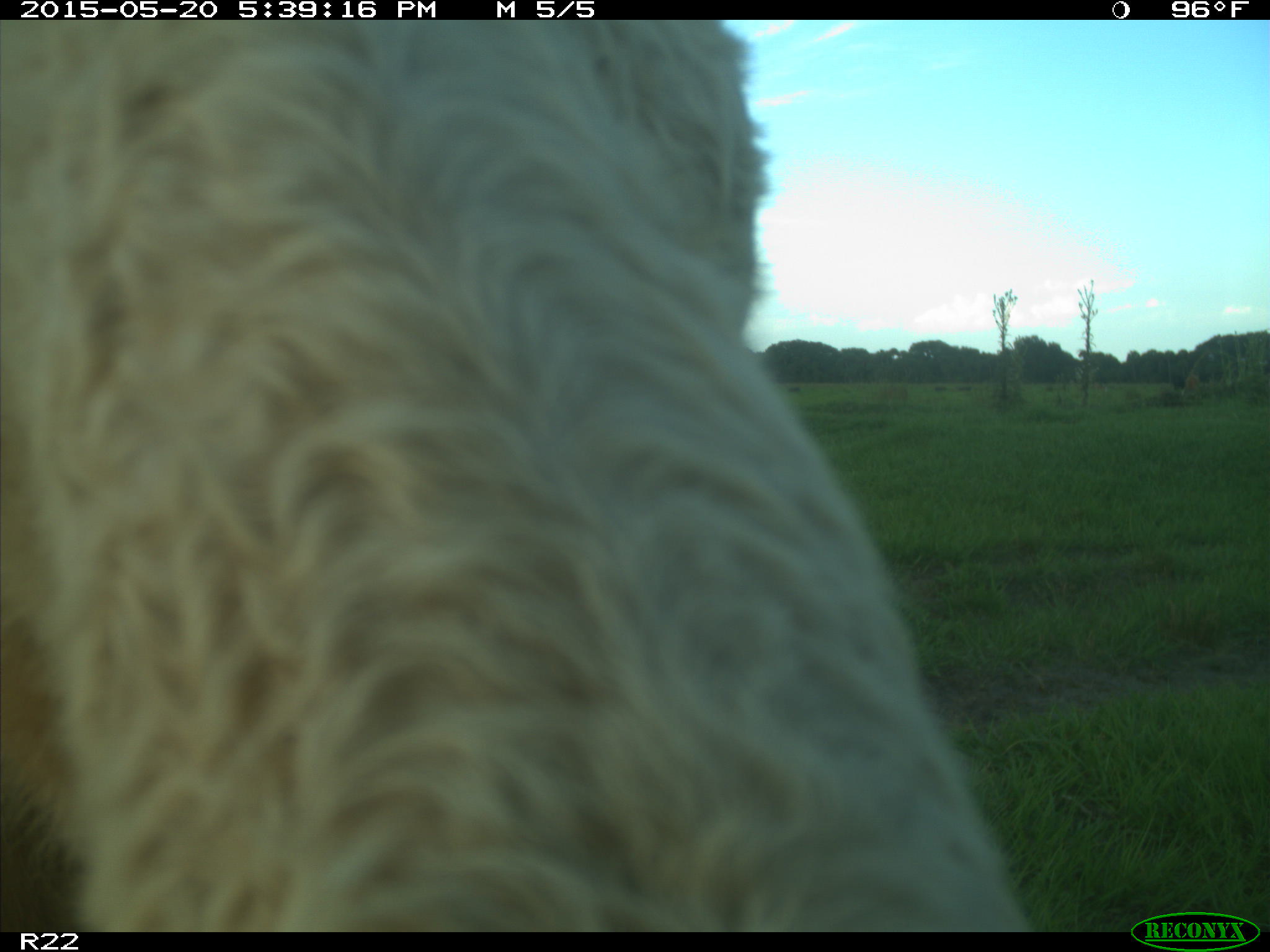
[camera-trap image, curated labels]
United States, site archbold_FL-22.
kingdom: Animalia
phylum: Chordata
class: Mammalia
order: Artiodactyla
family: Bovidae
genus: Bos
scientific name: Bos taurus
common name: domestic cow